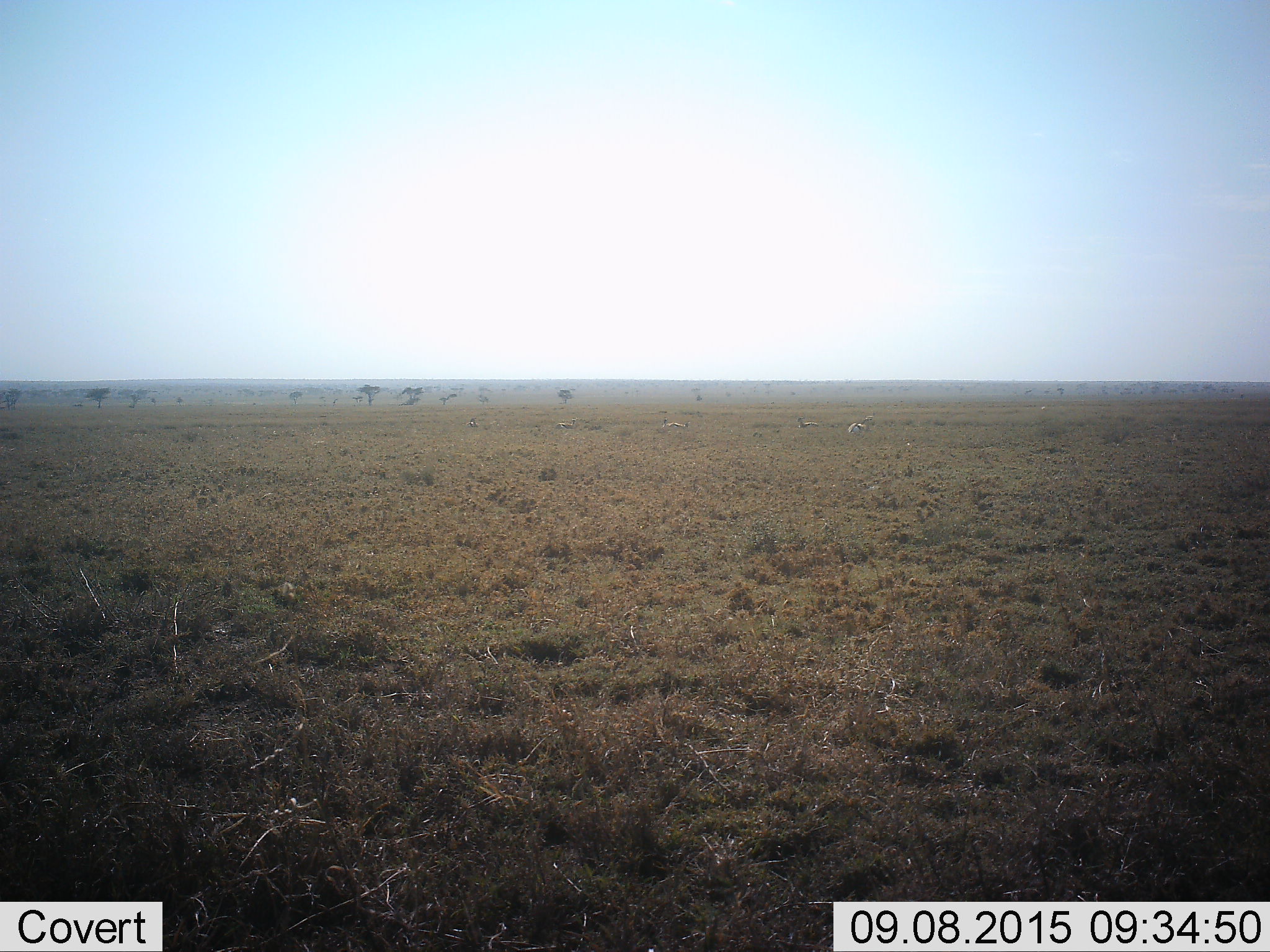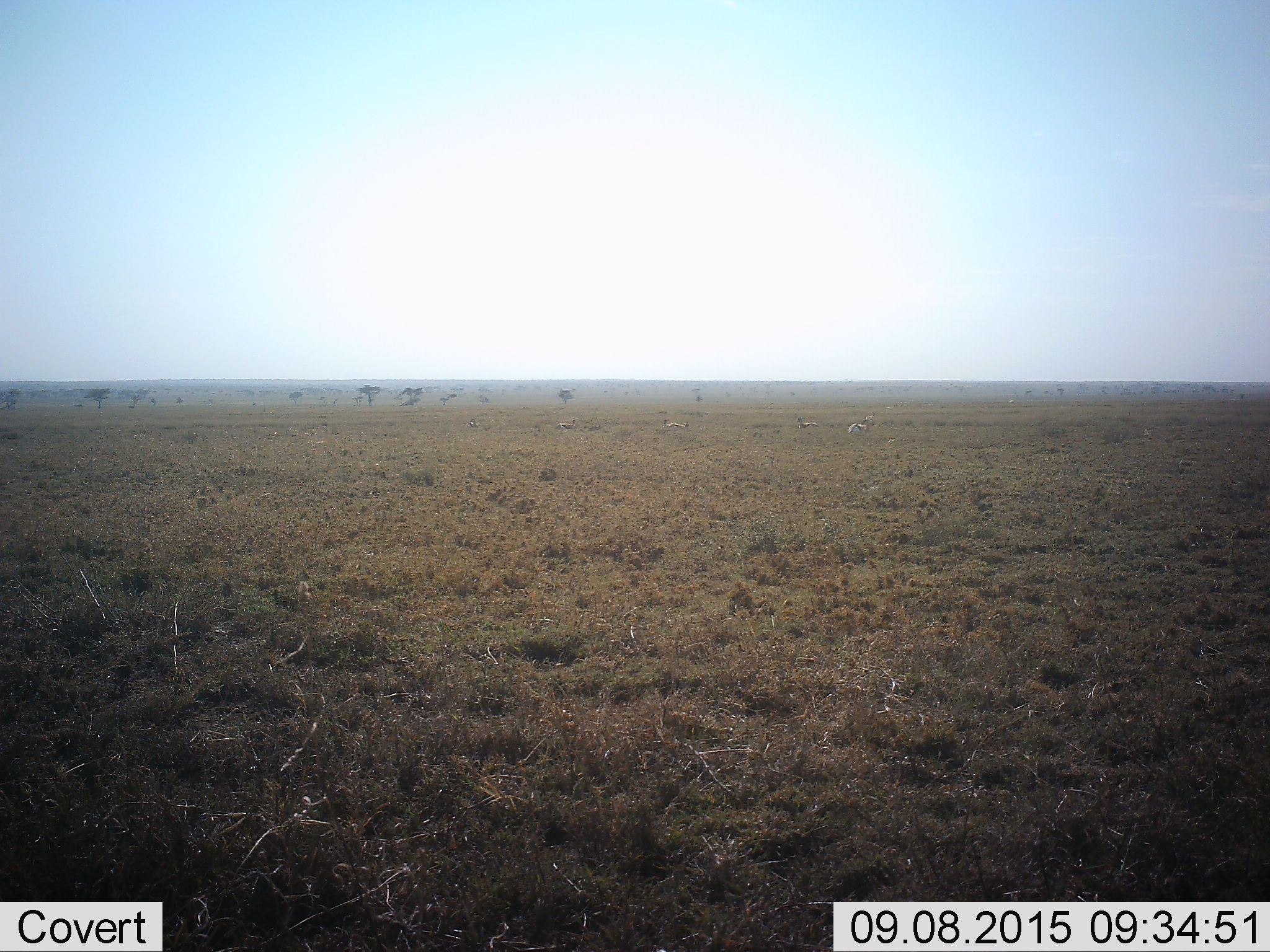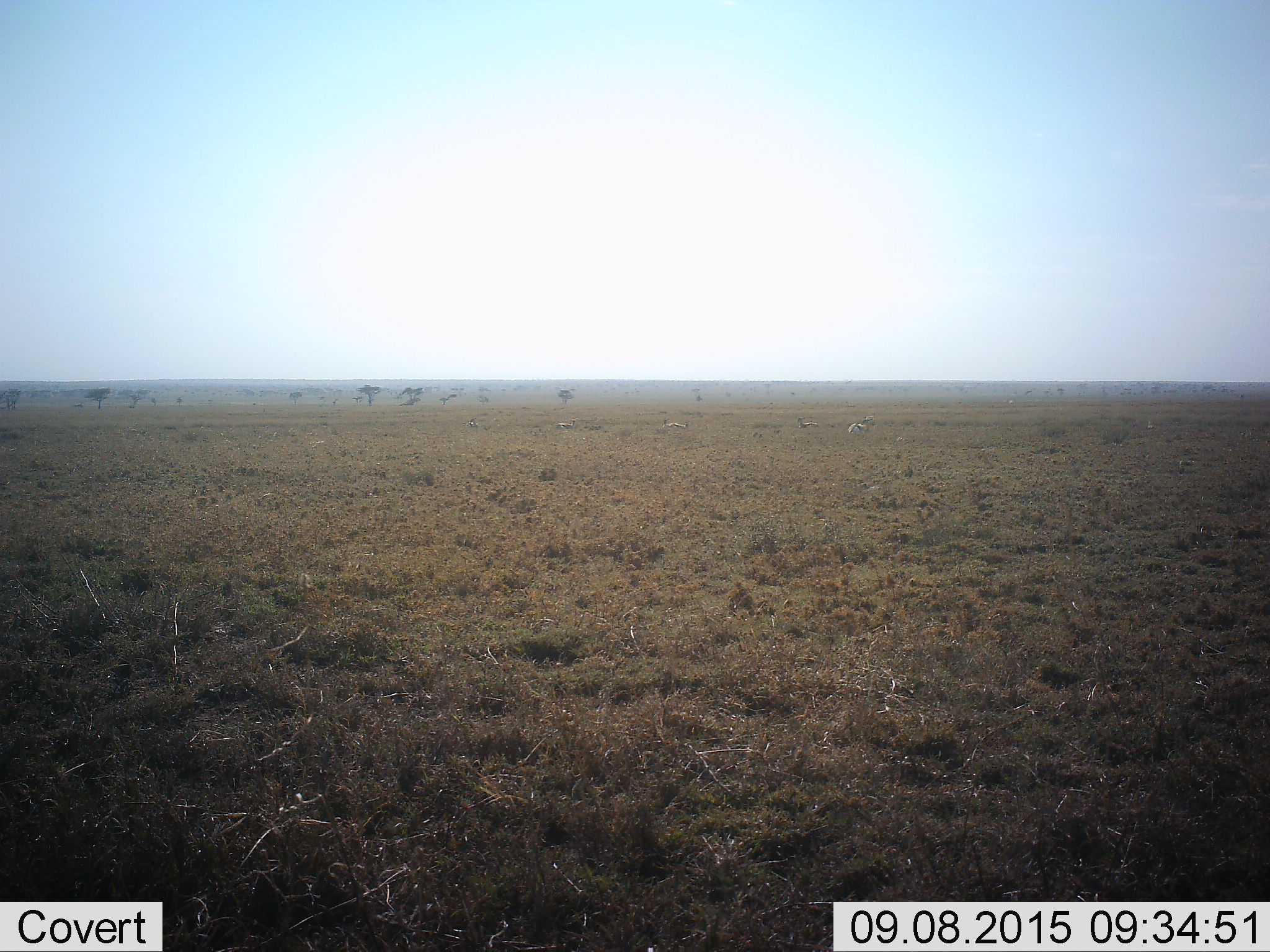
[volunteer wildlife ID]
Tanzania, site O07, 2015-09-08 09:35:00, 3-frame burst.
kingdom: Animalia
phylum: Chordata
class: Mammalia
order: Artiodactyla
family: Bovidae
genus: Eudorcas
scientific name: Eudorcas thomsonii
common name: thomson's gazelle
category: gazellethomsons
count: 6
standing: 0%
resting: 100%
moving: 0%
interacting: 0%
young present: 0%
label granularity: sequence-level